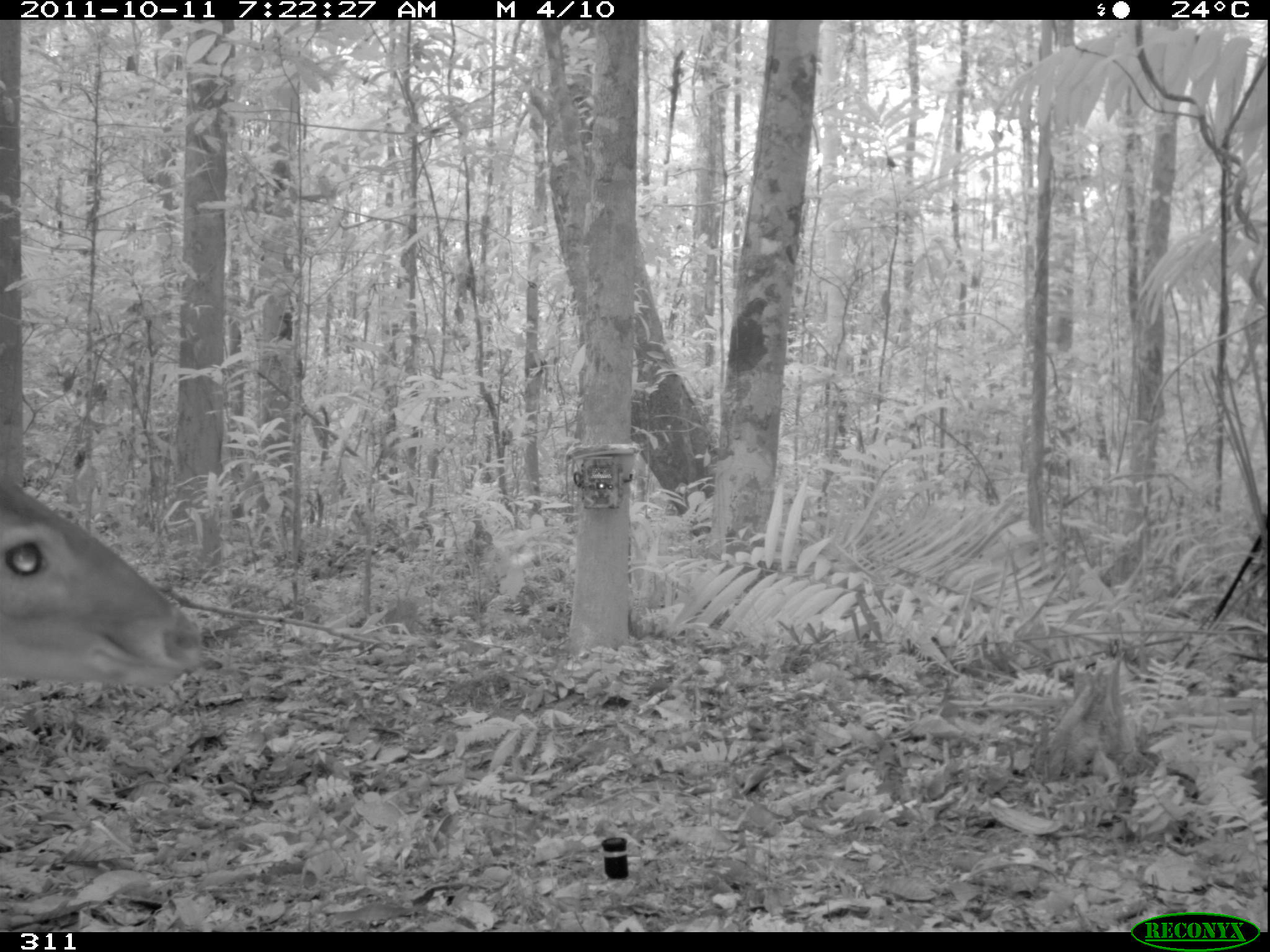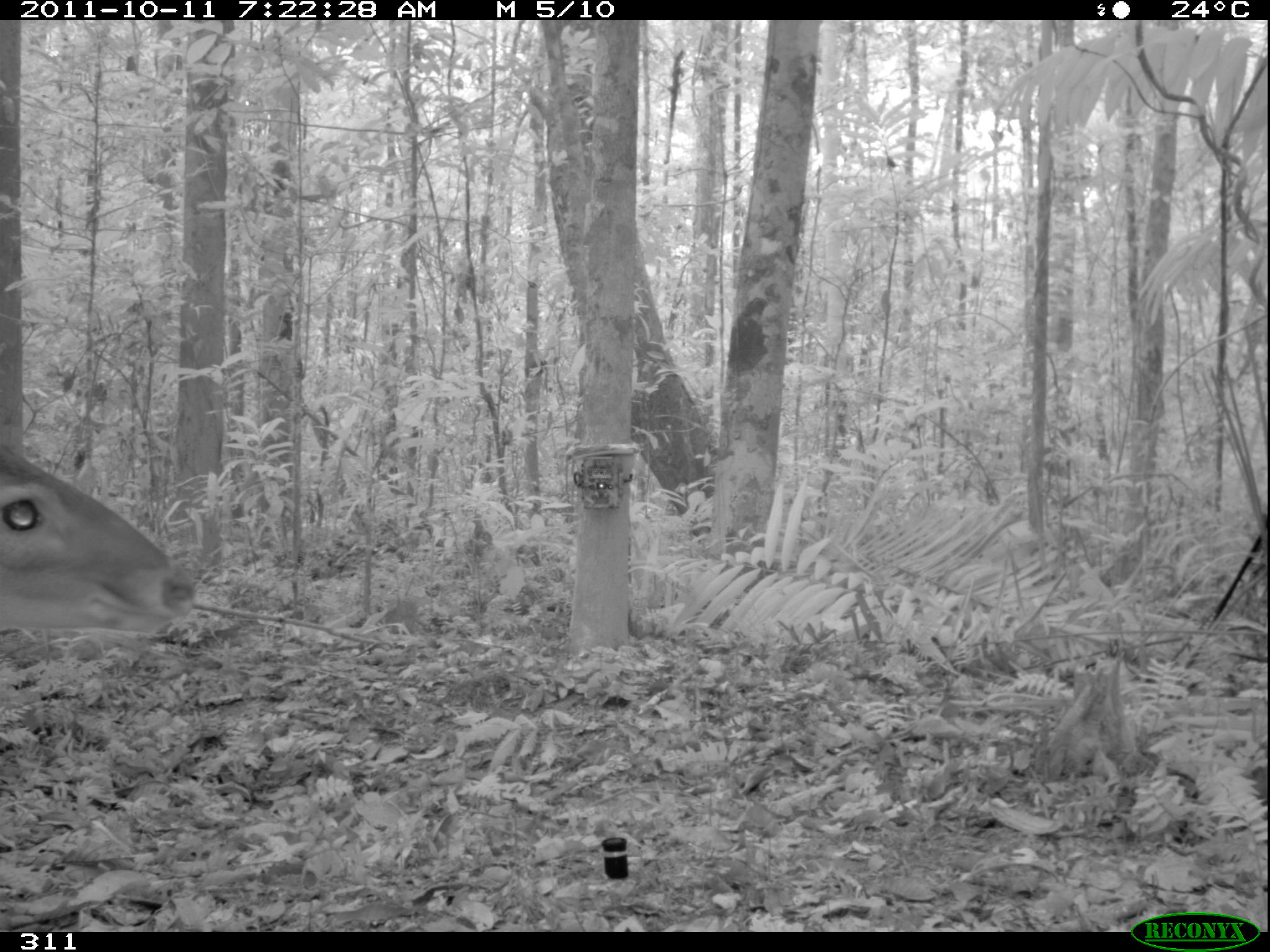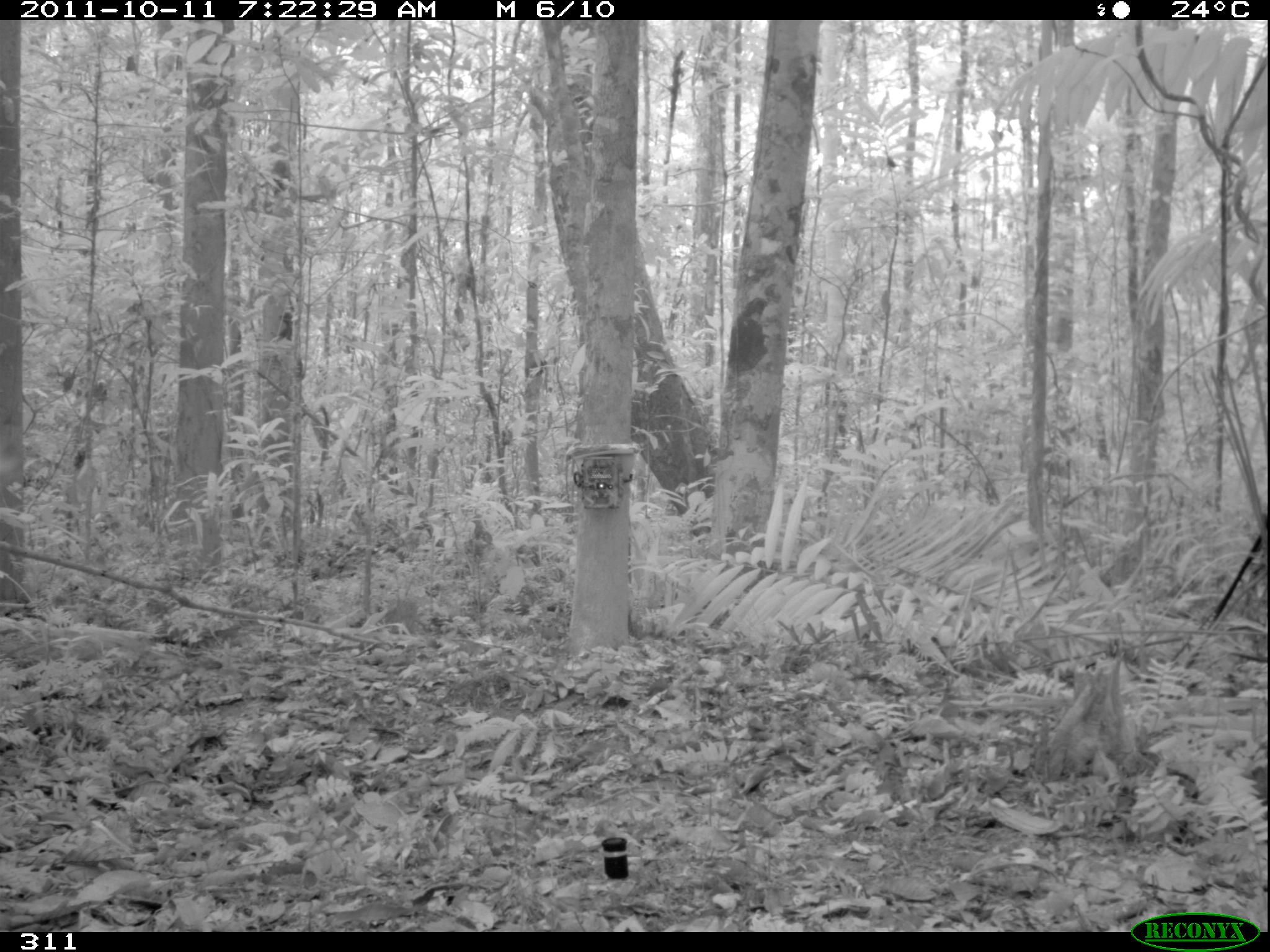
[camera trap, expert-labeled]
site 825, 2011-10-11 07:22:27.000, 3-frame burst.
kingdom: Animalia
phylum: Chordata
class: Mammalia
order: Artiodactyla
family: Cervidae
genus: Mazama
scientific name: Mazama americana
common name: red brocket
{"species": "Mazama americana (red brocket)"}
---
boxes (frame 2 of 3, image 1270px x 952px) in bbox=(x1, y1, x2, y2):
mazama americana: bbox=(0, 447, 197, 633)